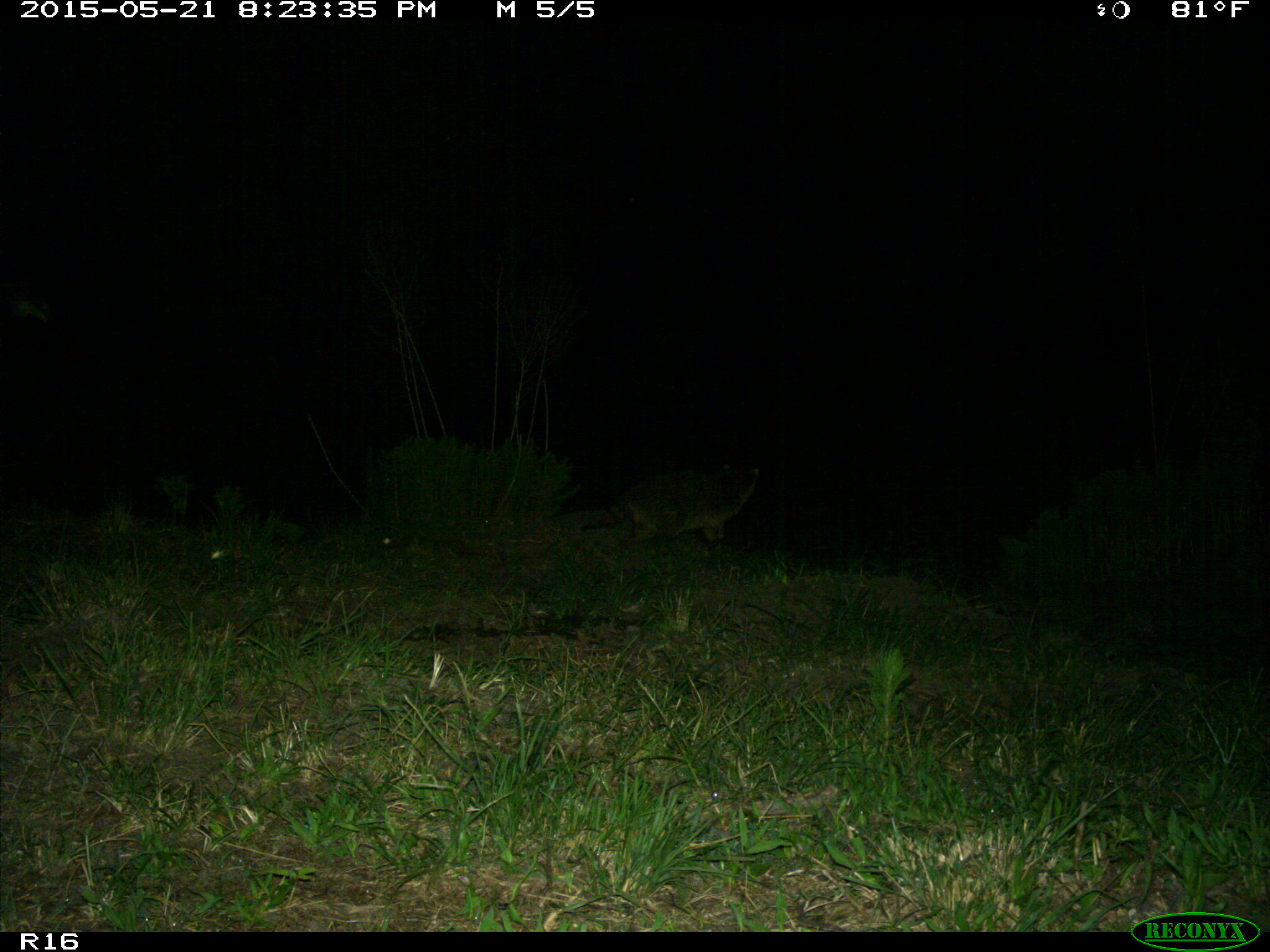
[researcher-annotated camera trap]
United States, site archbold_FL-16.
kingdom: Animalia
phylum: Chordata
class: Mammalia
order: Carnivora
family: Procyonidae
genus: Procyon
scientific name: Procyon lotor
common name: common raccoon